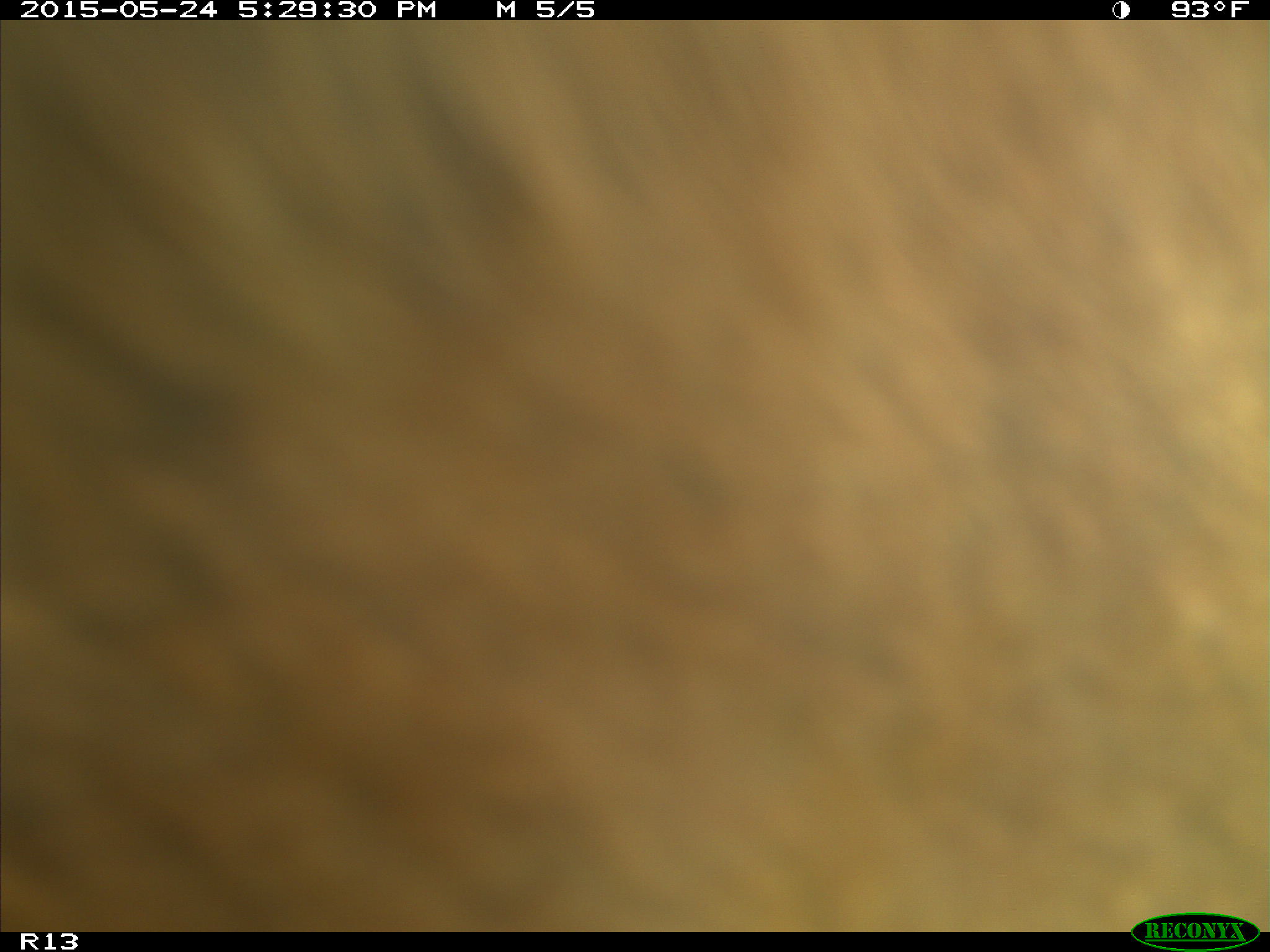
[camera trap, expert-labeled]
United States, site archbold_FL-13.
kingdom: Animalia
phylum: Chordata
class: Mammalia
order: Artiodactyla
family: Bovidae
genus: Bos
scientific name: Bos taurus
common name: domestic cow